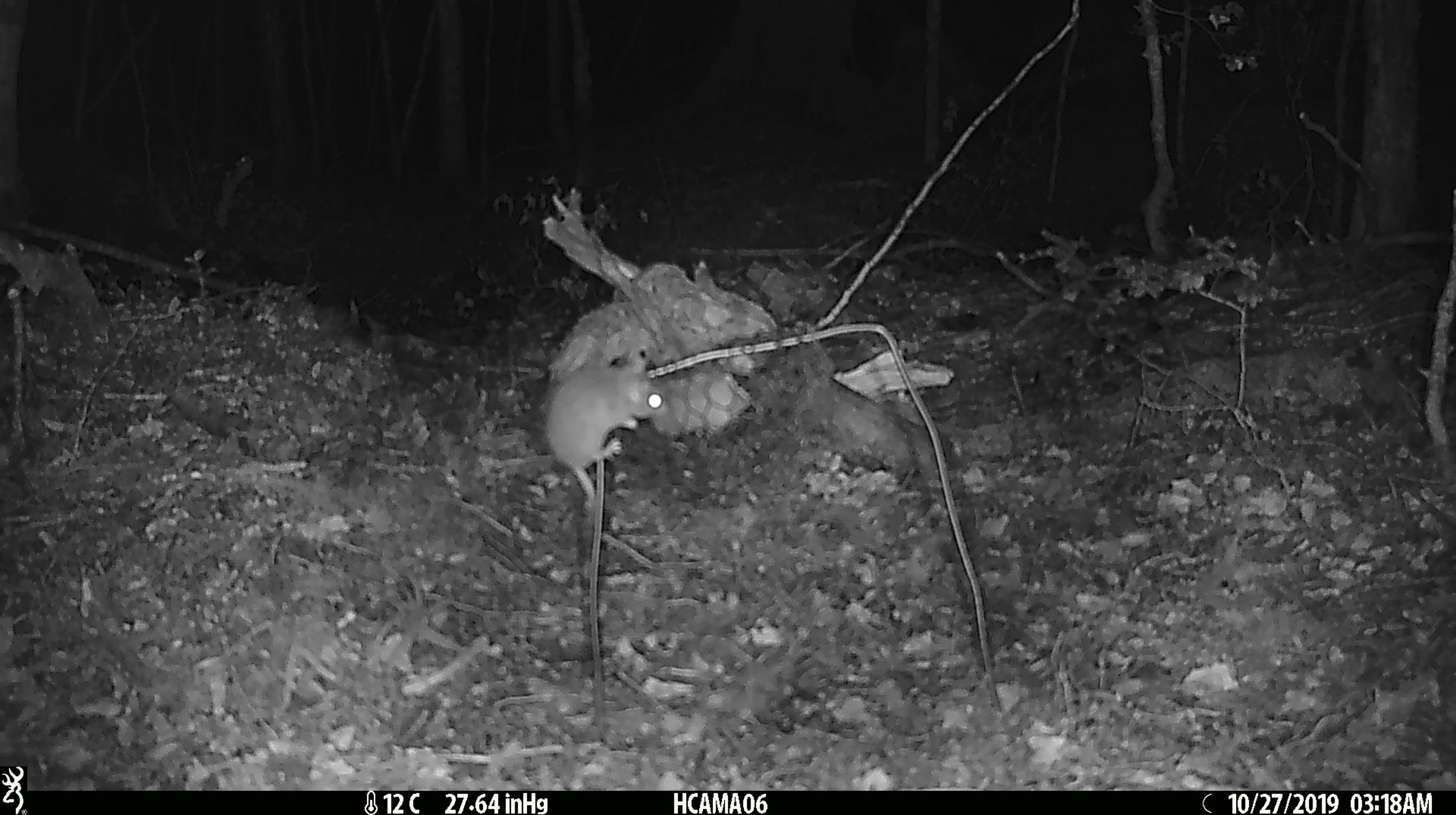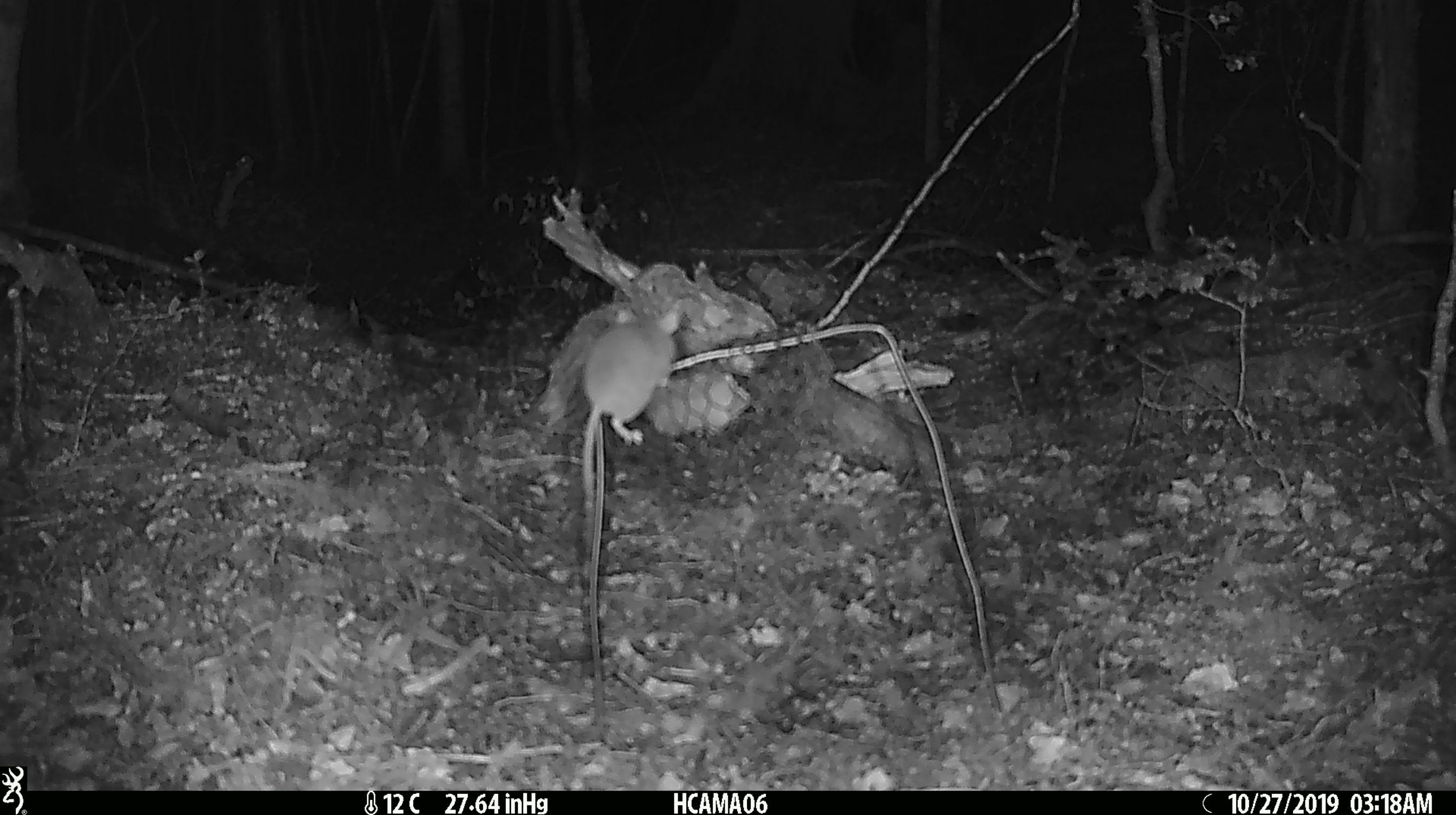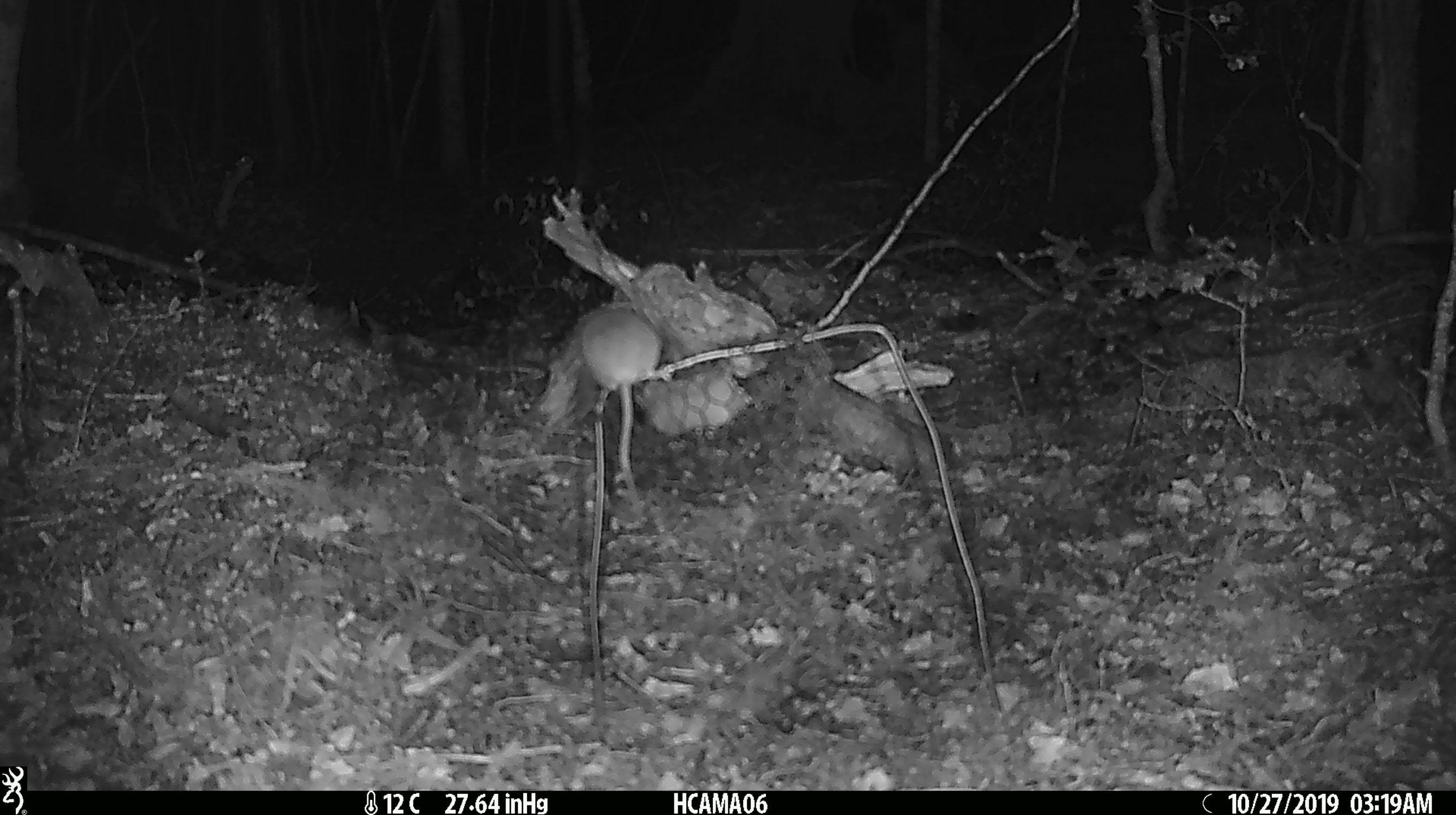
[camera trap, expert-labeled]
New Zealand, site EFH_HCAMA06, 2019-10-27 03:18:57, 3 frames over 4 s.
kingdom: Animalia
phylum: Chordata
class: Mammalia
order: Rodentia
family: Muridae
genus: Mus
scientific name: Mus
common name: mouse